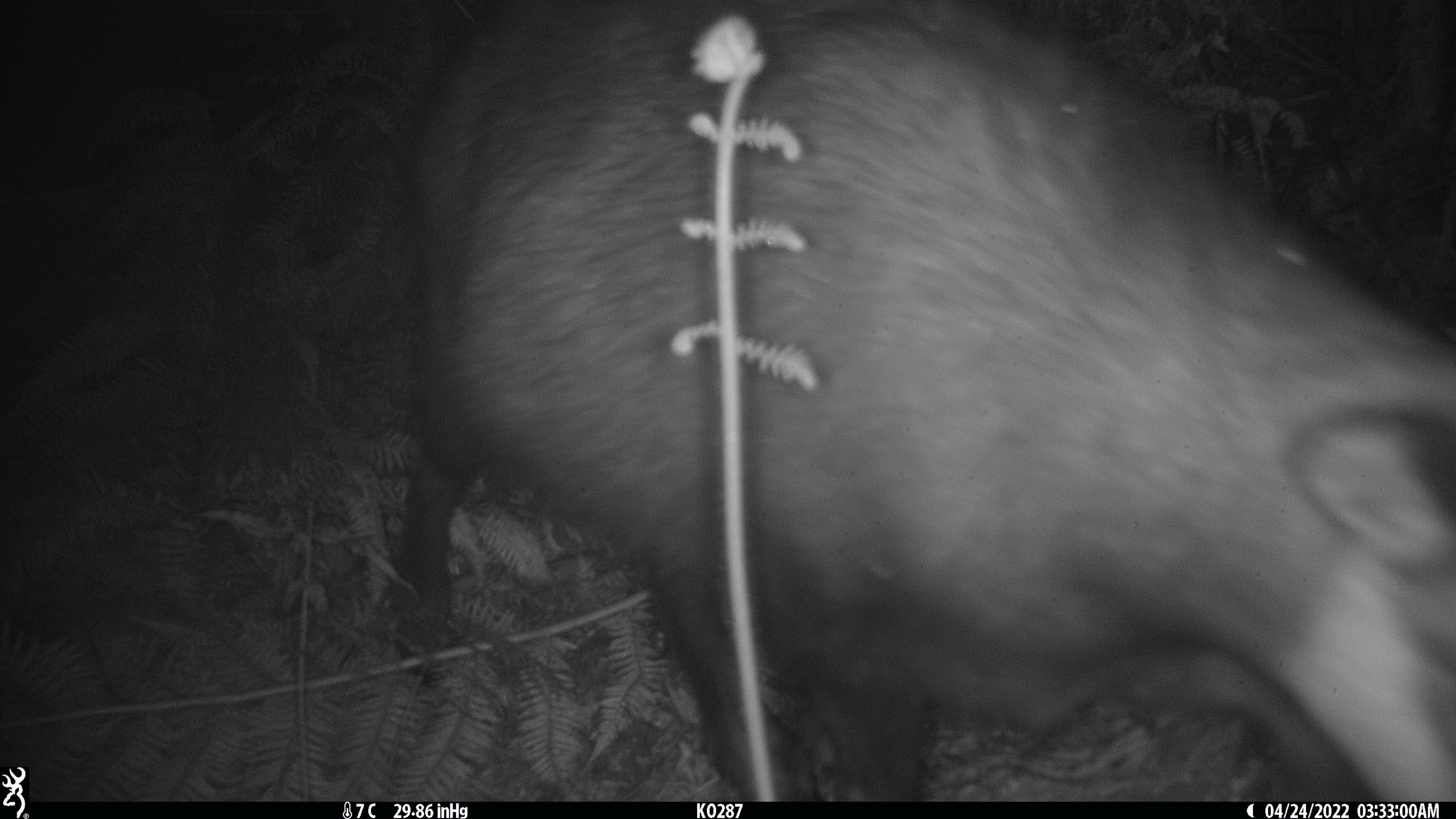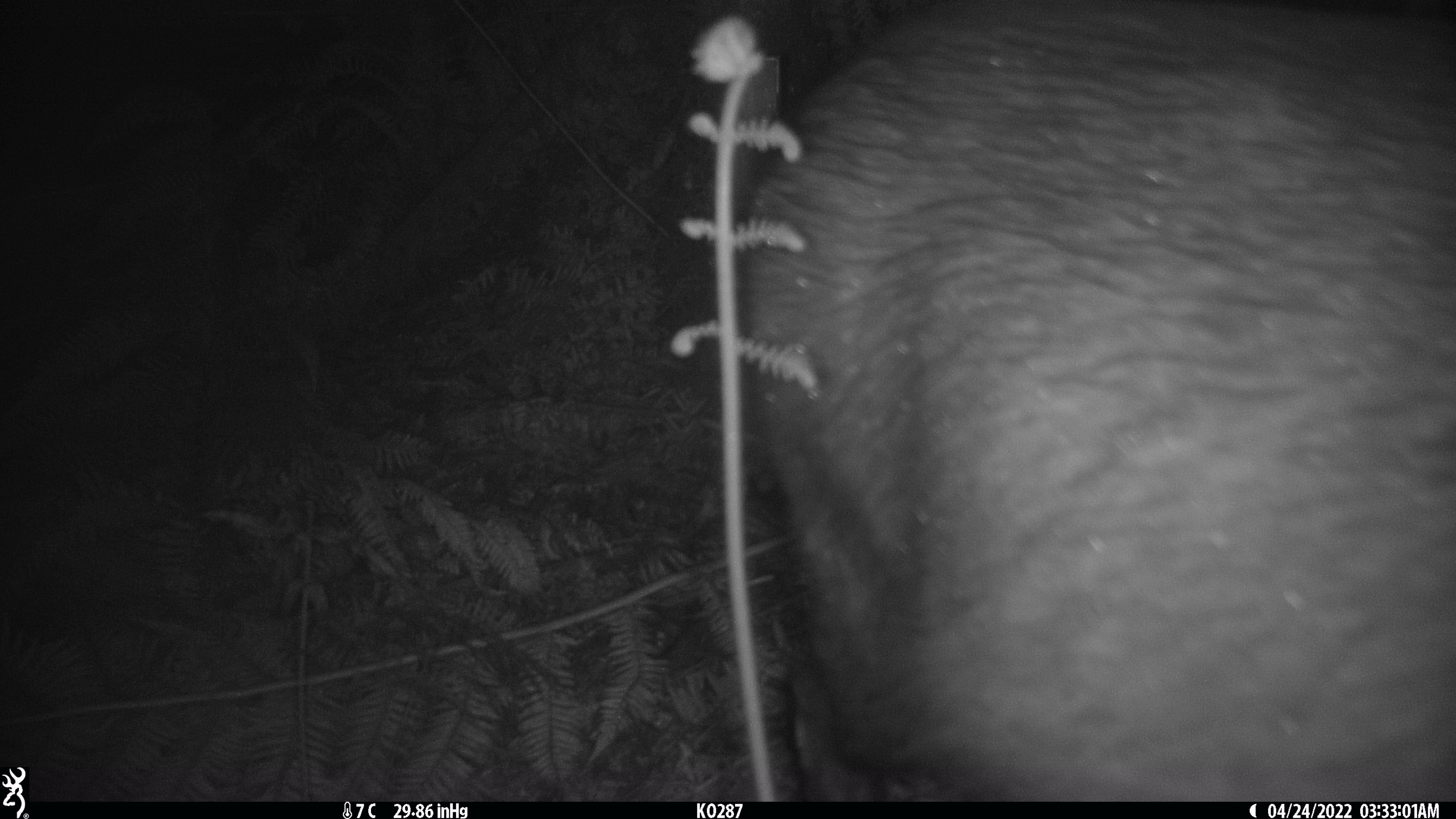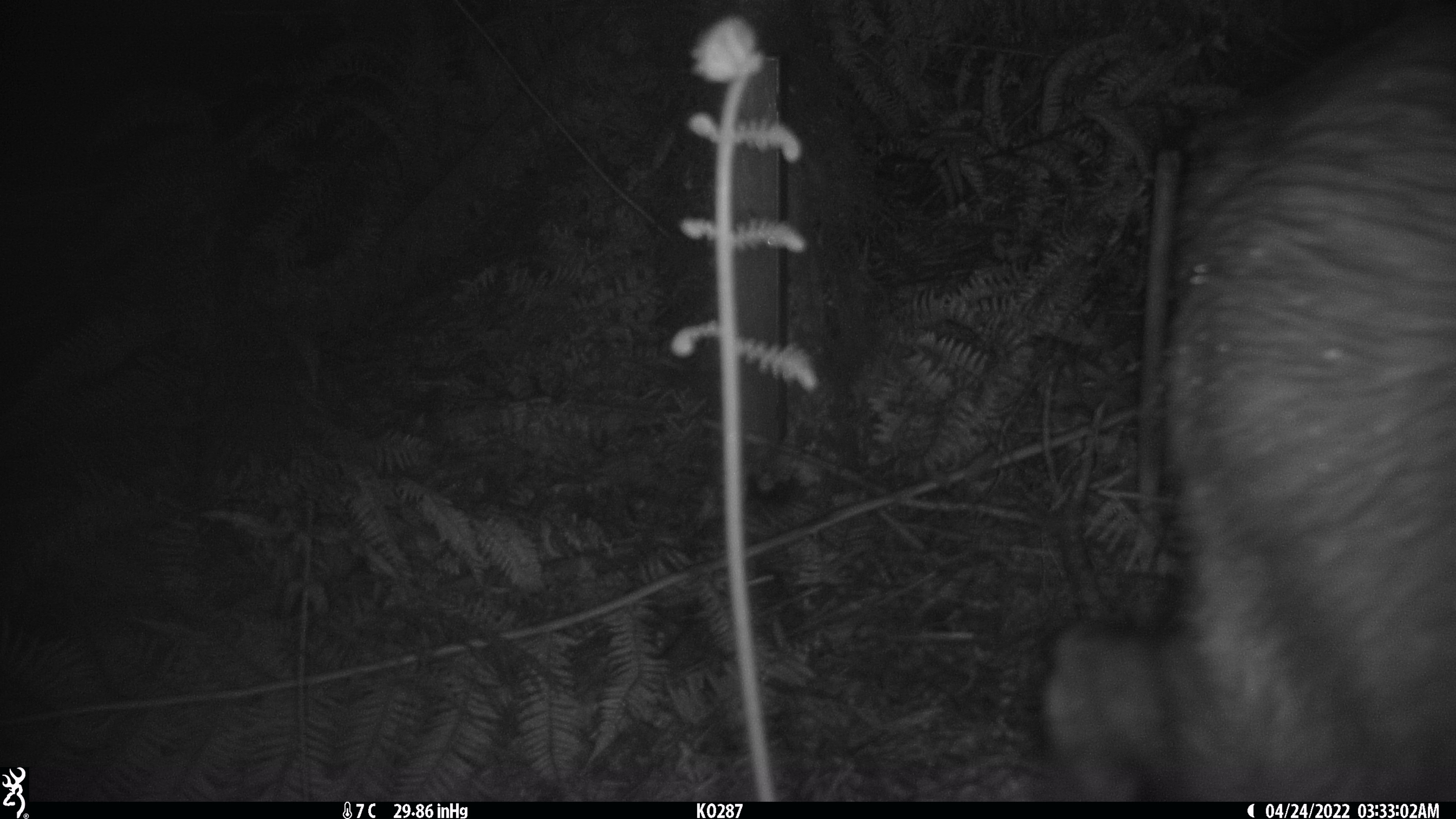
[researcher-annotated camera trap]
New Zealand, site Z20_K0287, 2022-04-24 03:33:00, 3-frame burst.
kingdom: Animalia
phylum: Chordata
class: Mammalia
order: Artiodactyla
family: Bovidae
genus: Rupicapra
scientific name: Rupicapra rupicapra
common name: alpine chamois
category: chamois